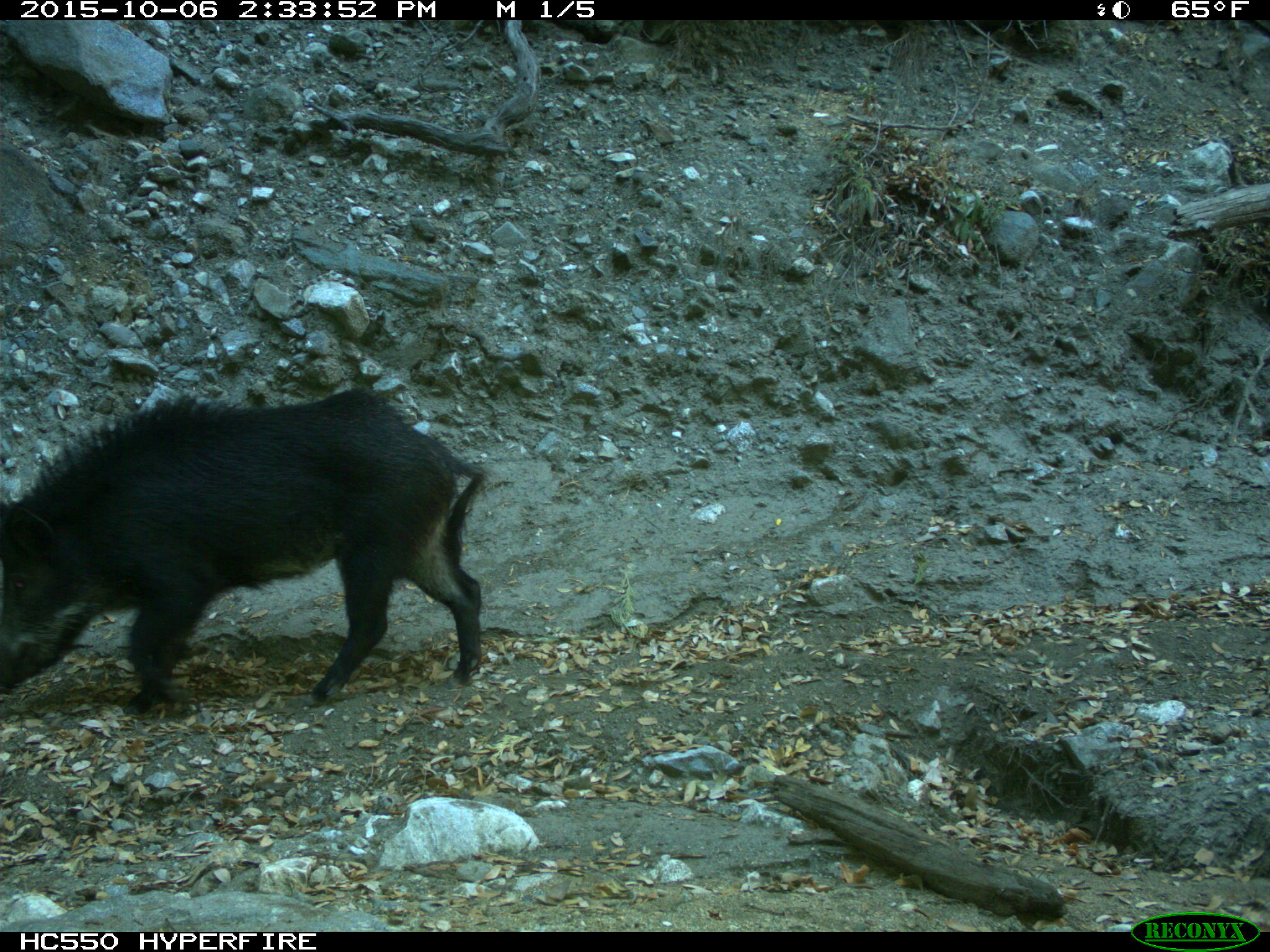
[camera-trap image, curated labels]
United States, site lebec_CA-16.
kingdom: Animalia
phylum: Chordata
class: Mammalia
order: Artiodactyla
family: Suidae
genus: Sus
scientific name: Sus scrofa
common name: wild boar